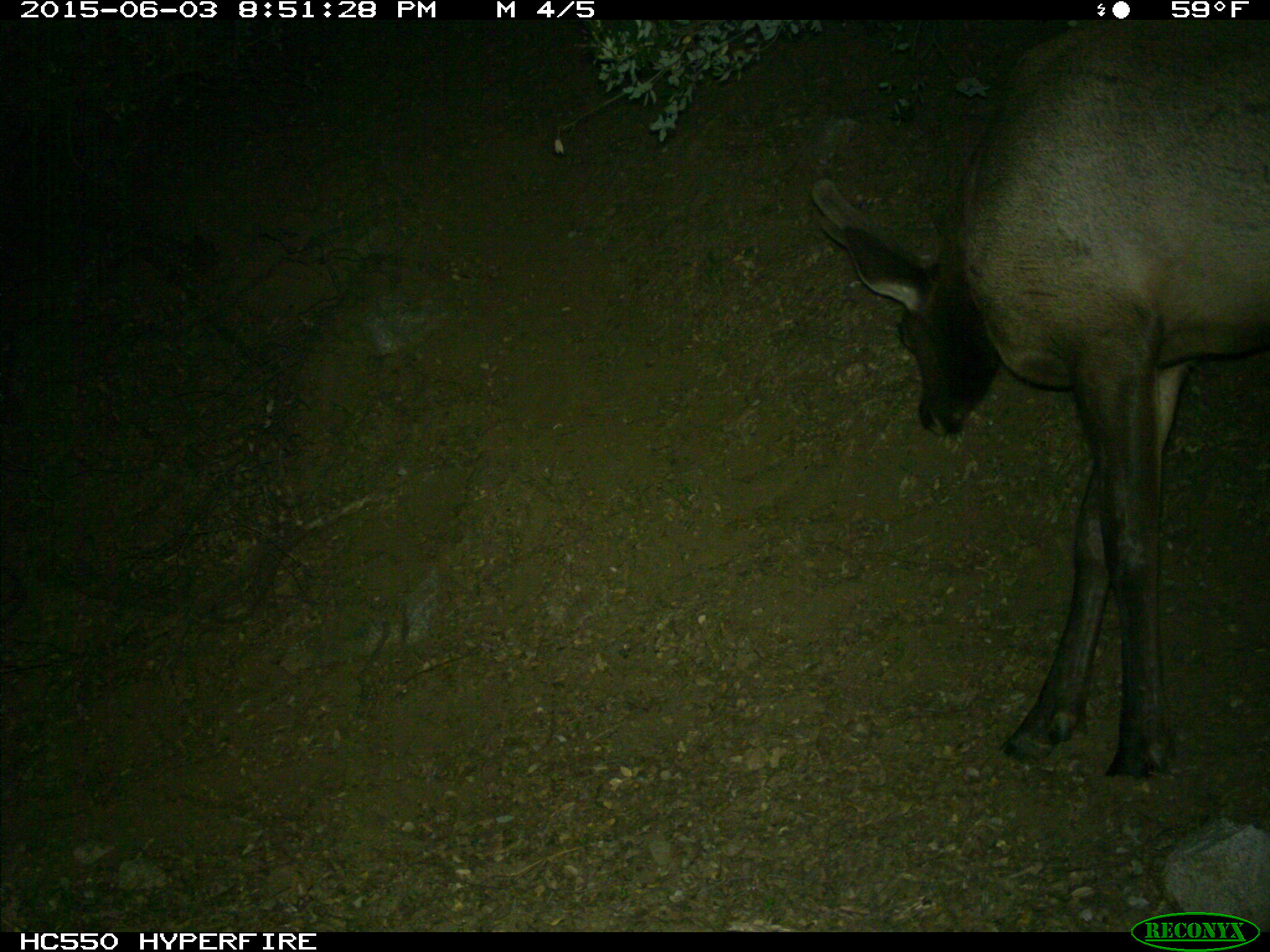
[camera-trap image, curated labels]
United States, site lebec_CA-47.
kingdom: Animalia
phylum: Chordata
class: Mammalia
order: Artiodactyla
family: Cervidae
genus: Cervus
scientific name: Cervus canadensis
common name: elk